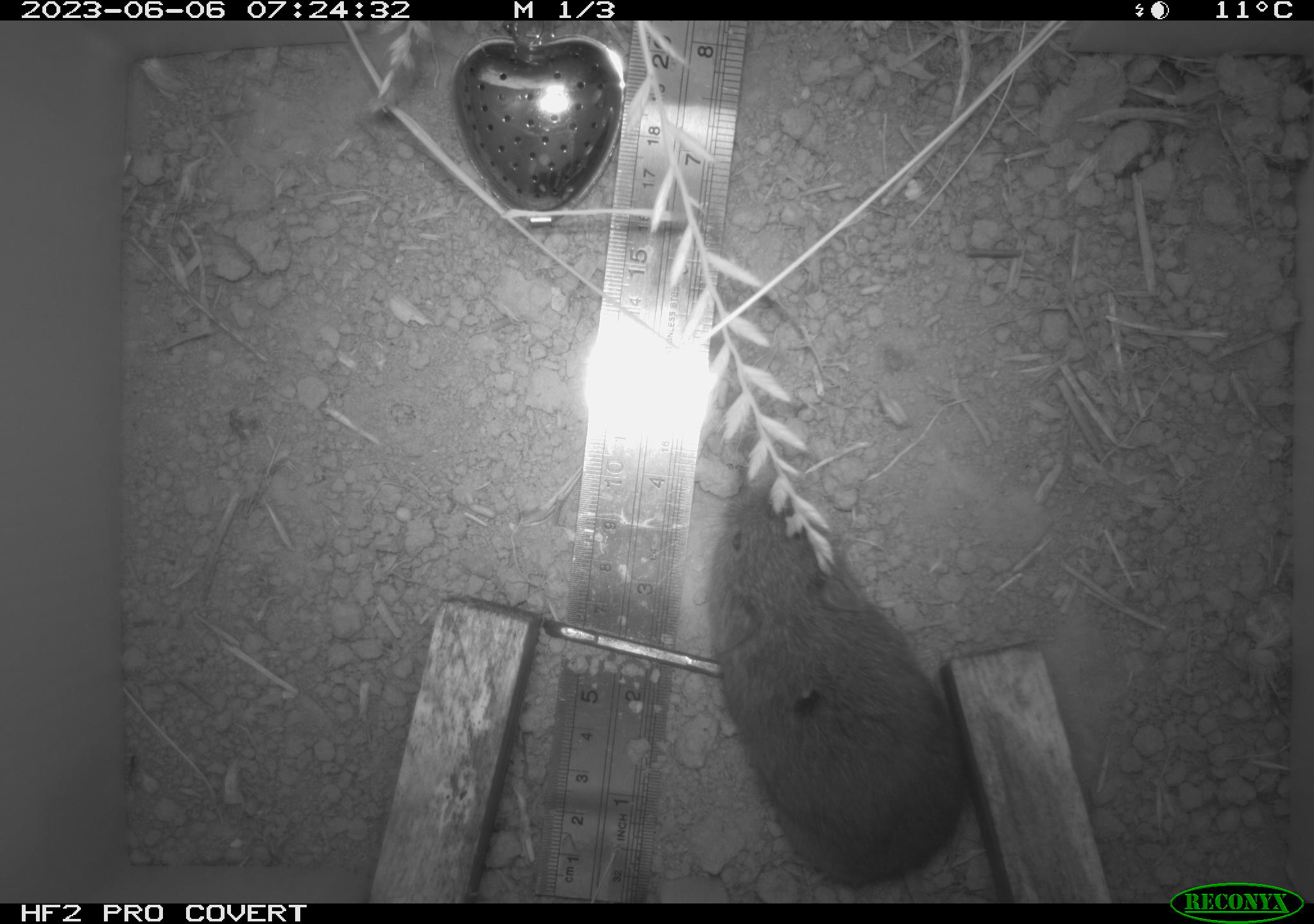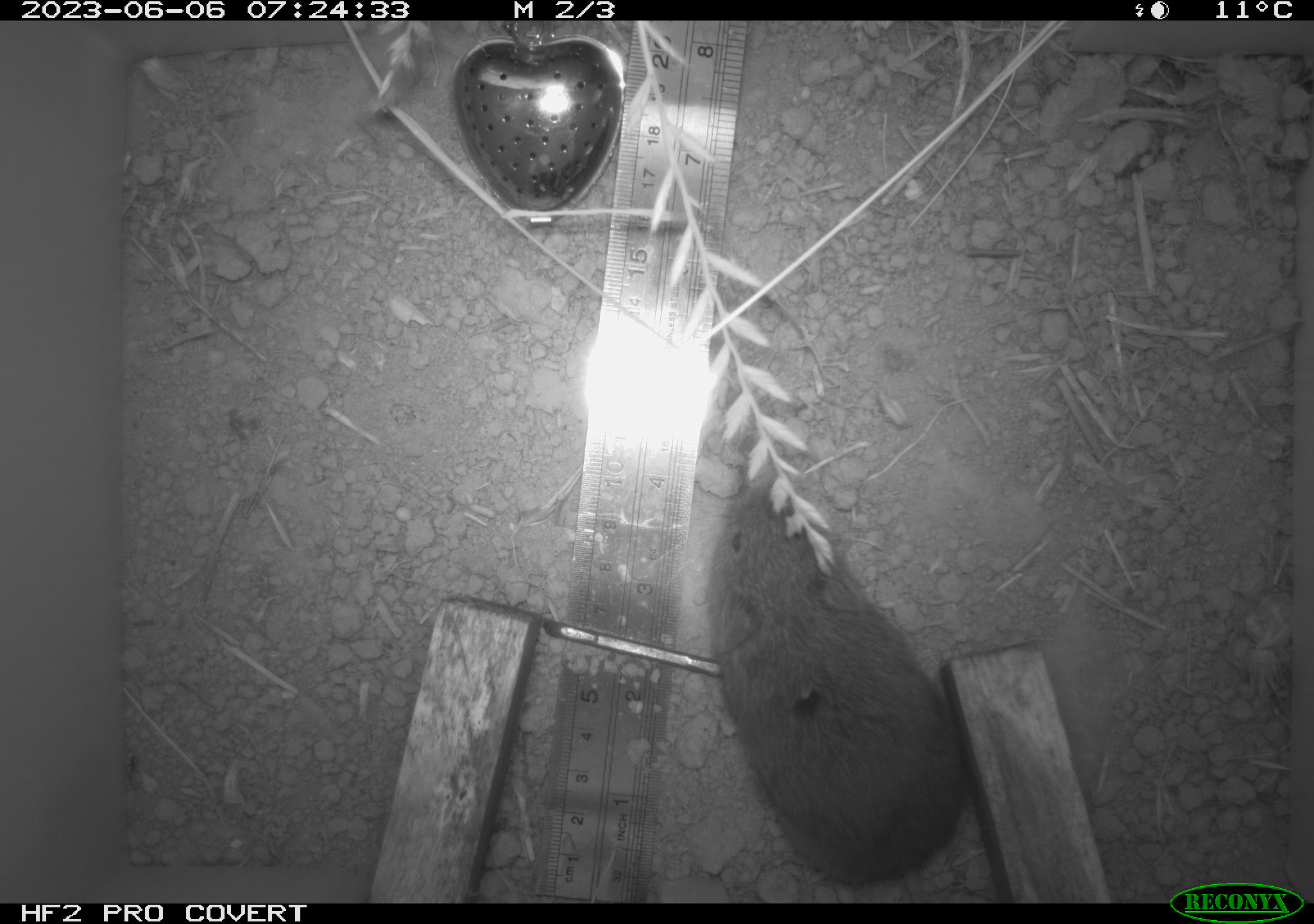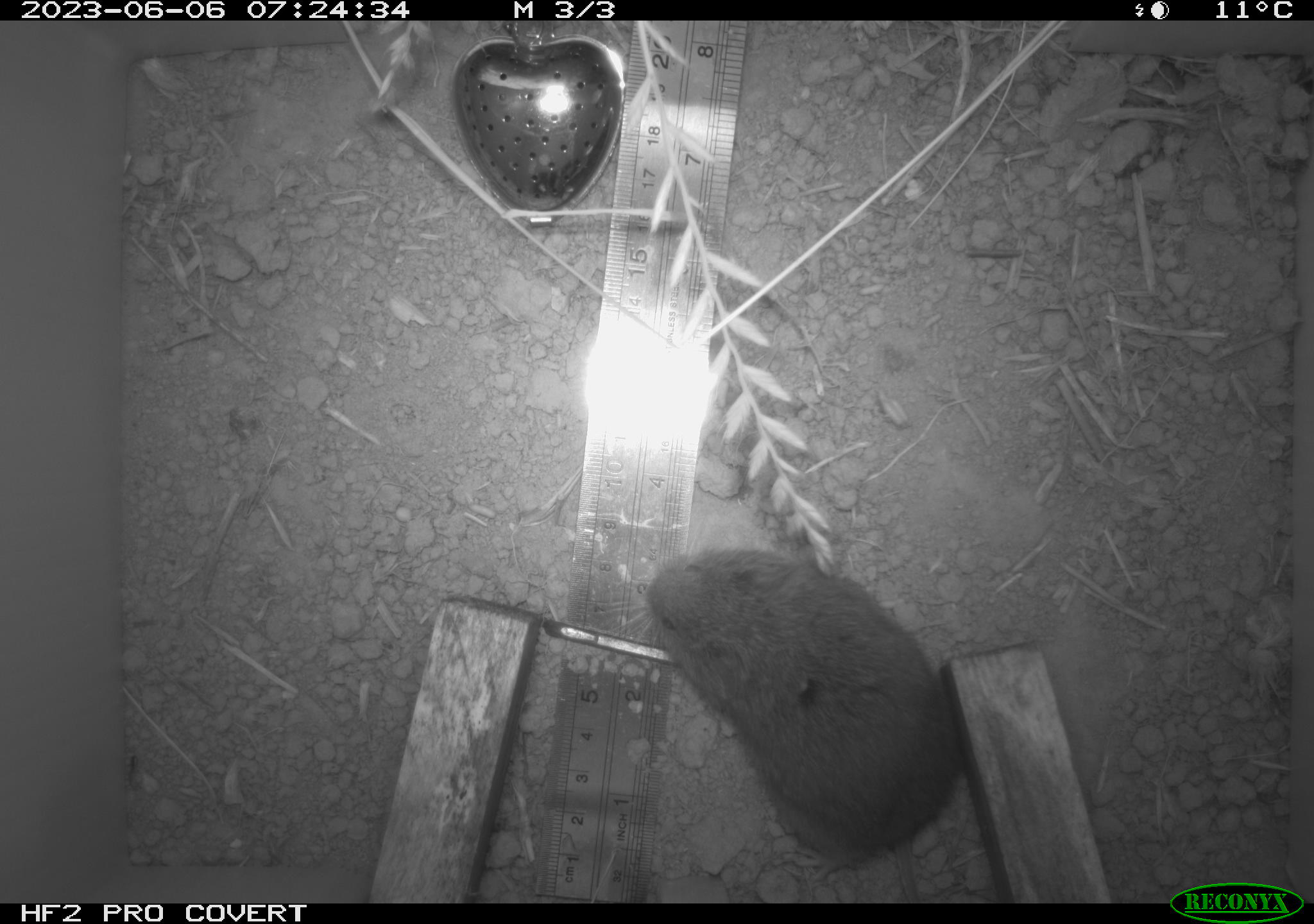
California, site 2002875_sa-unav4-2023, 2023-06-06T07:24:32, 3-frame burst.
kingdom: Animalia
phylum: Chordata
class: Mammalia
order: Rodentia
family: Cricetidae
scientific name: Arvicolinae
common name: voles, lemmings, and muskrats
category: arvicolinae subfamily